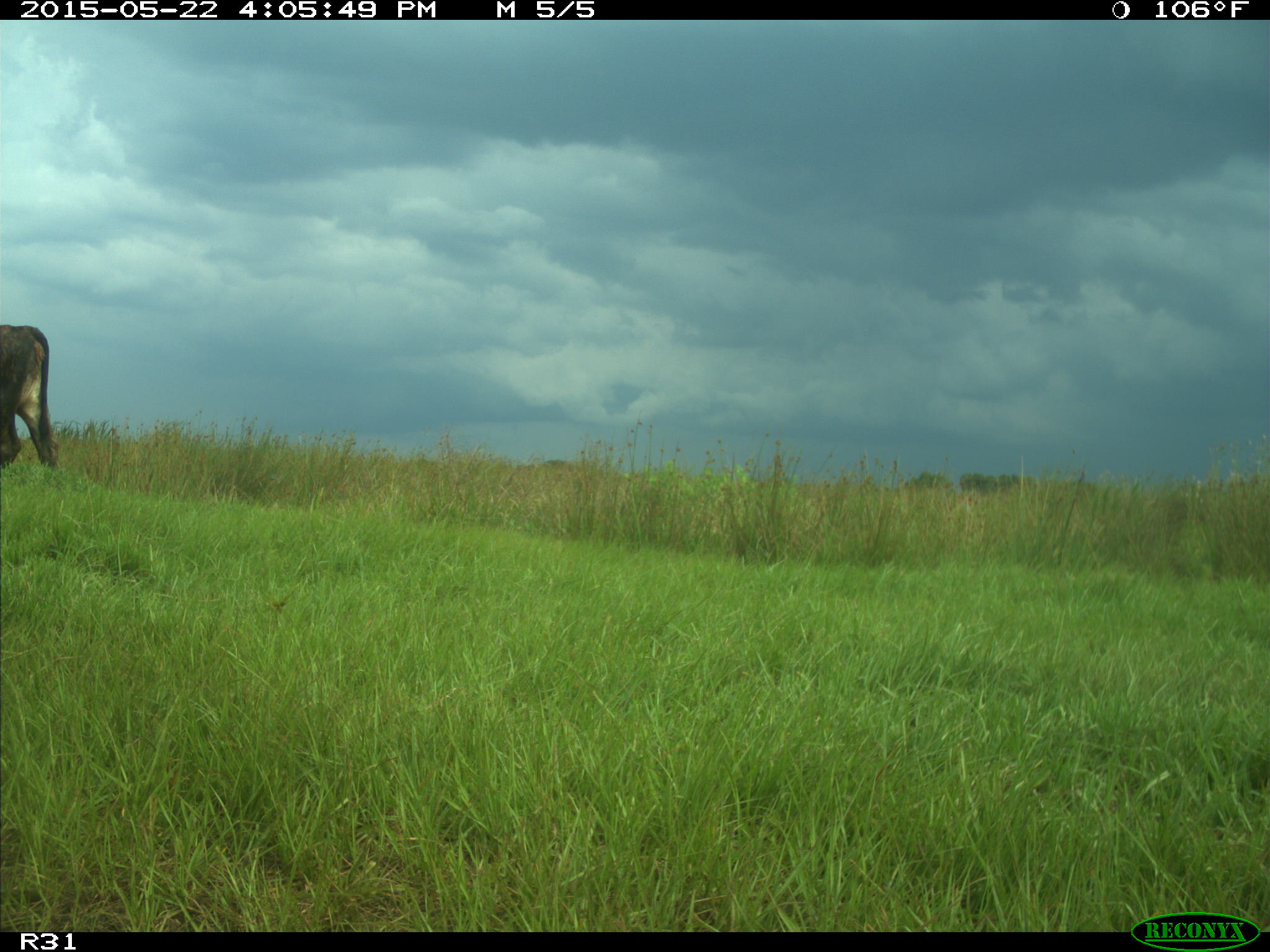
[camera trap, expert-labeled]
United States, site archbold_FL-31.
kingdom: Animalia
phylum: Chordata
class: Mammalia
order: Artiodactyla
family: Bovidae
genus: Bos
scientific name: Bos taurus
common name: domestic cow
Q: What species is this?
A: Bos taurus (domestic cow).